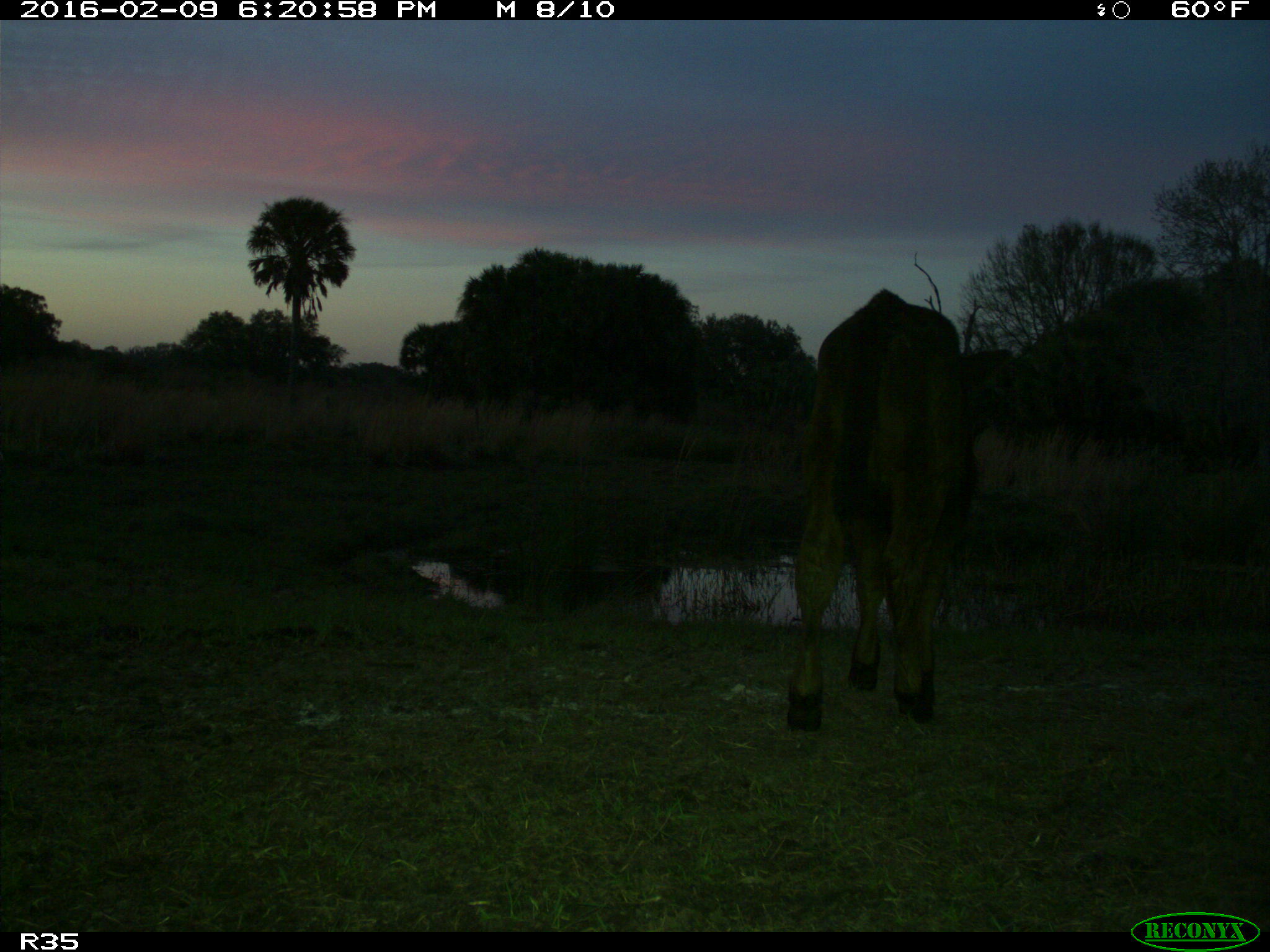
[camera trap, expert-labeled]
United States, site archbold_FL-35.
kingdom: Animalia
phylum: Chordata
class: Mammalia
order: Artiodactyla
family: Bovidae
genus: Bos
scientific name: Bos taurus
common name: domestic cow